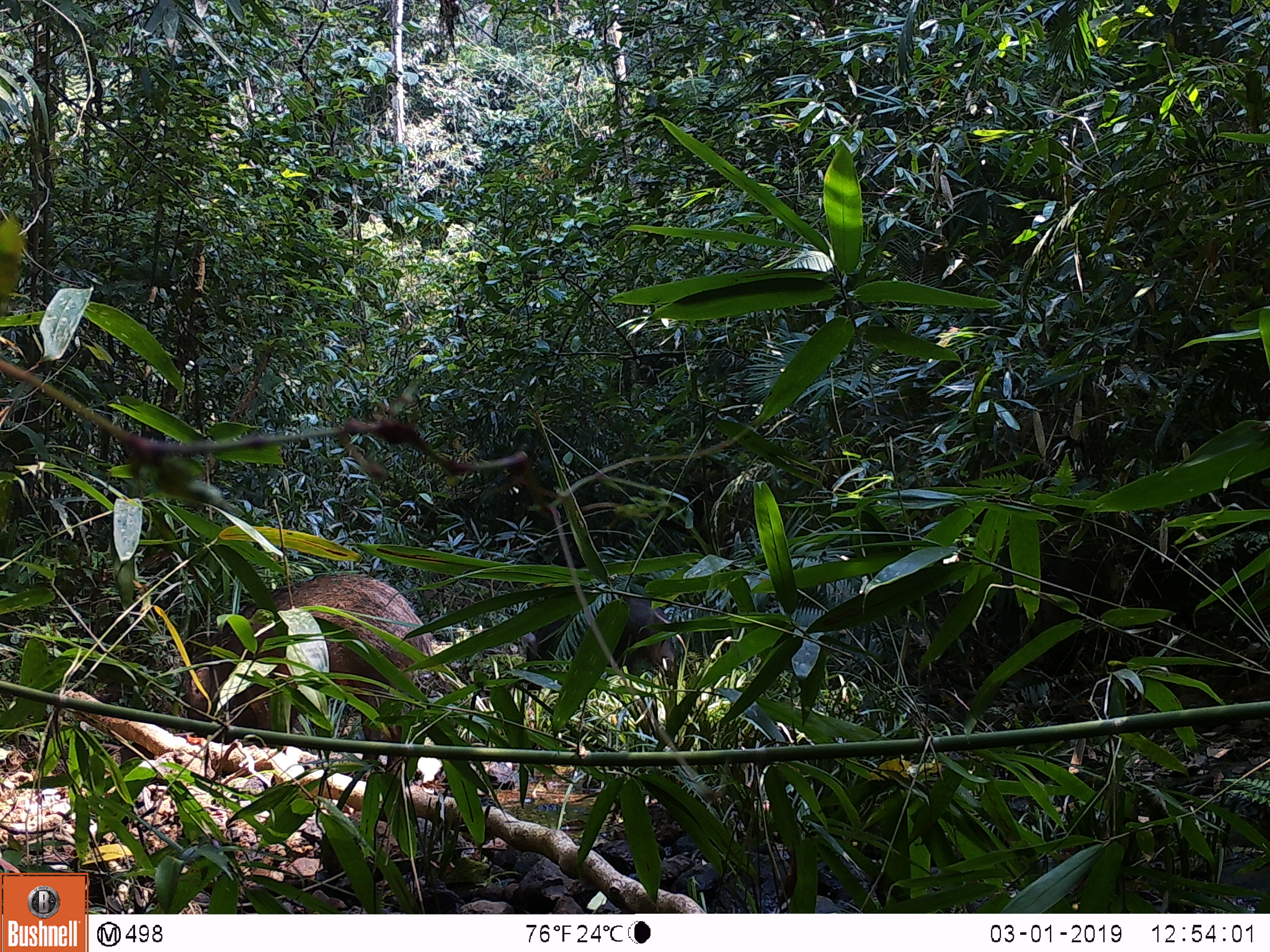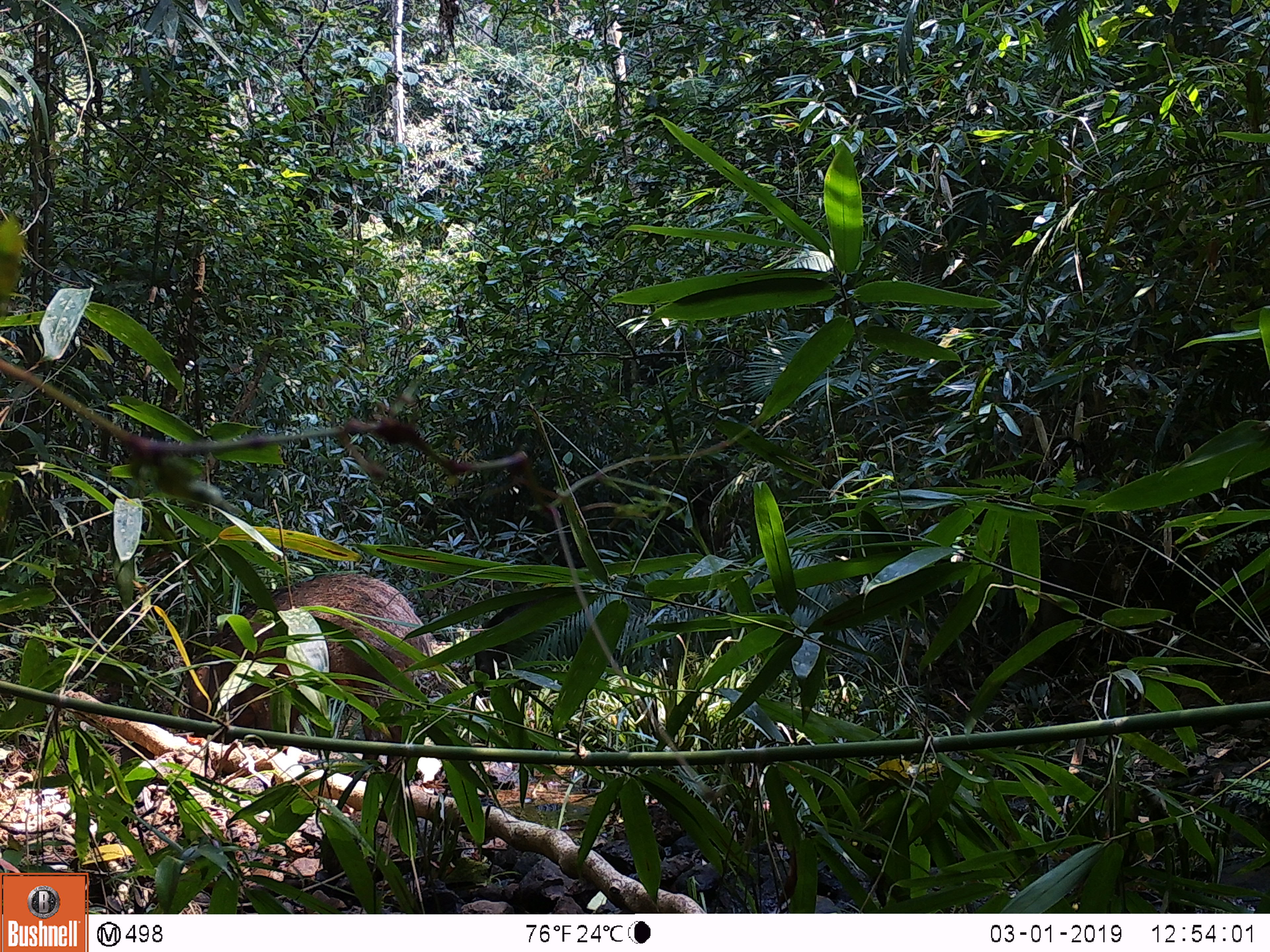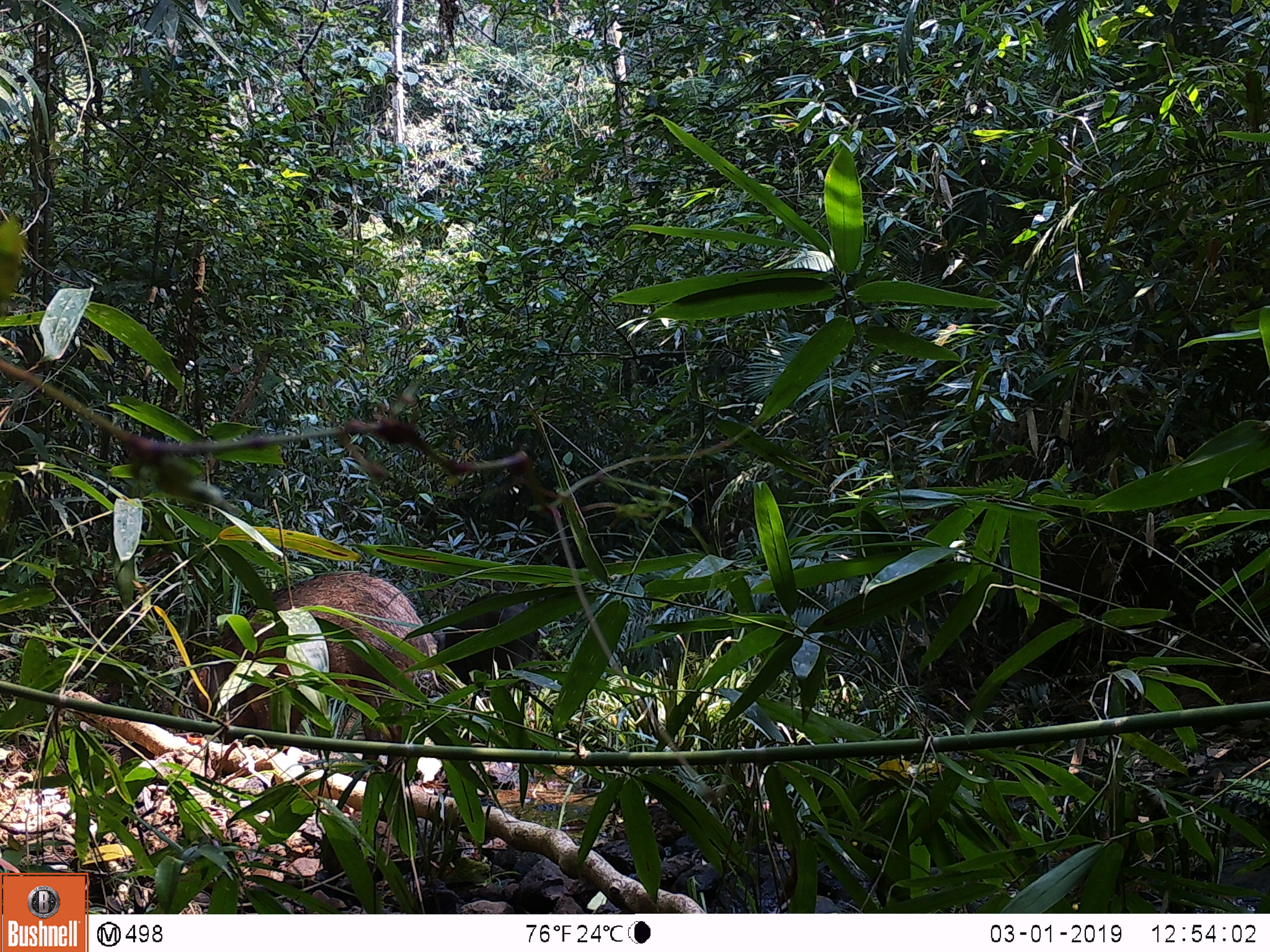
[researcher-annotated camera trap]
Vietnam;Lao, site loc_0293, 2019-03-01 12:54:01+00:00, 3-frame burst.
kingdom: Animalia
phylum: Chordata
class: Mammalia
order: Artiodactyla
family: Suidae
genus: Sus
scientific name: Sus scrofa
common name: eurasian wild pig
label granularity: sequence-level